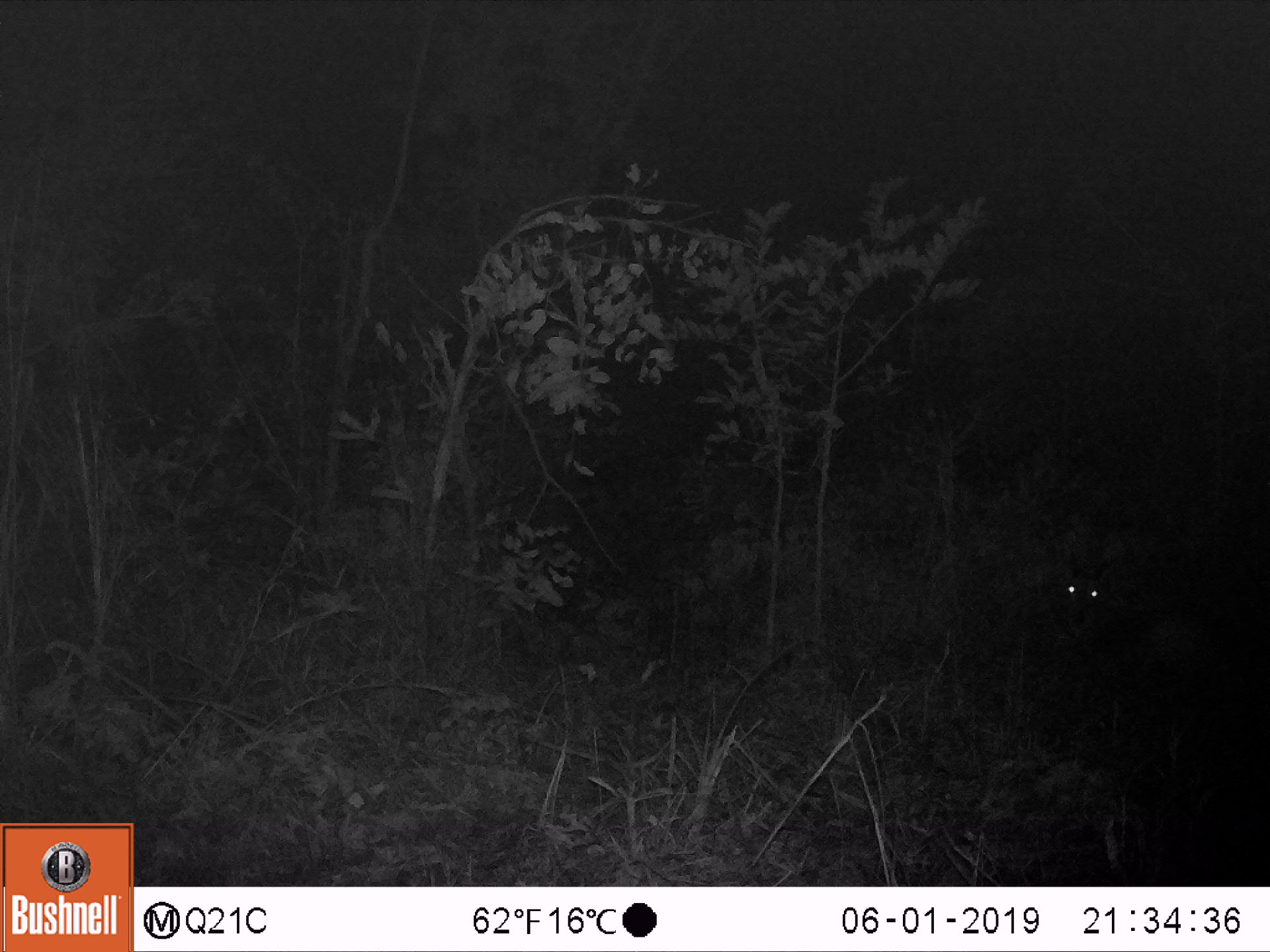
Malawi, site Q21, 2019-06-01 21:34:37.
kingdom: Animalia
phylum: Chordata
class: Mammalia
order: Artiodactyla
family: Bovidae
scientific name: Antilopinae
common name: small antelope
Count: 1.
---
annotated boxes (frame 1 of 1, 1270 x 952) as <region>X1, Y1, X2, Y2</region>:
small antelope: <region>1044, 546, 1211, 698</region>